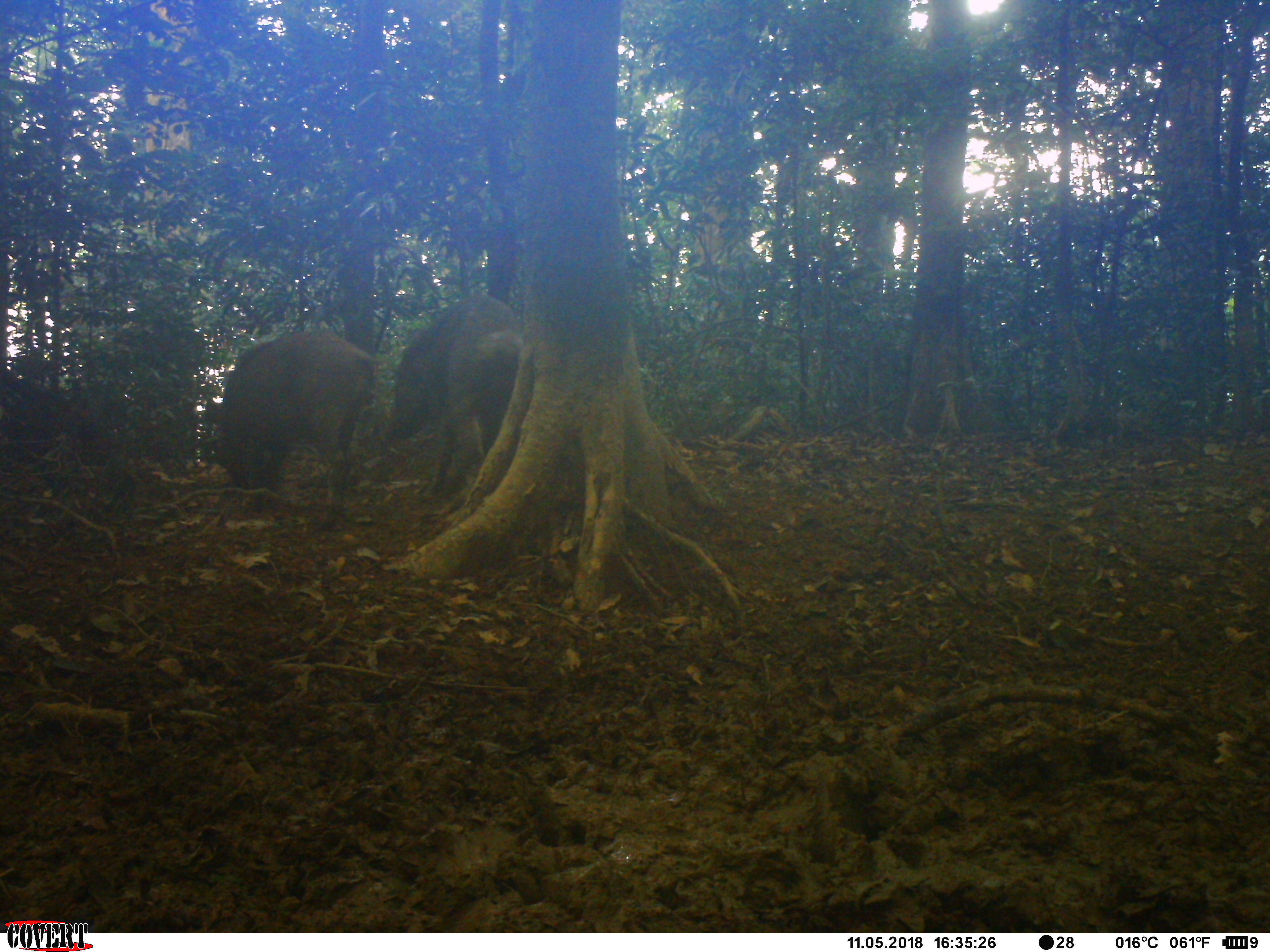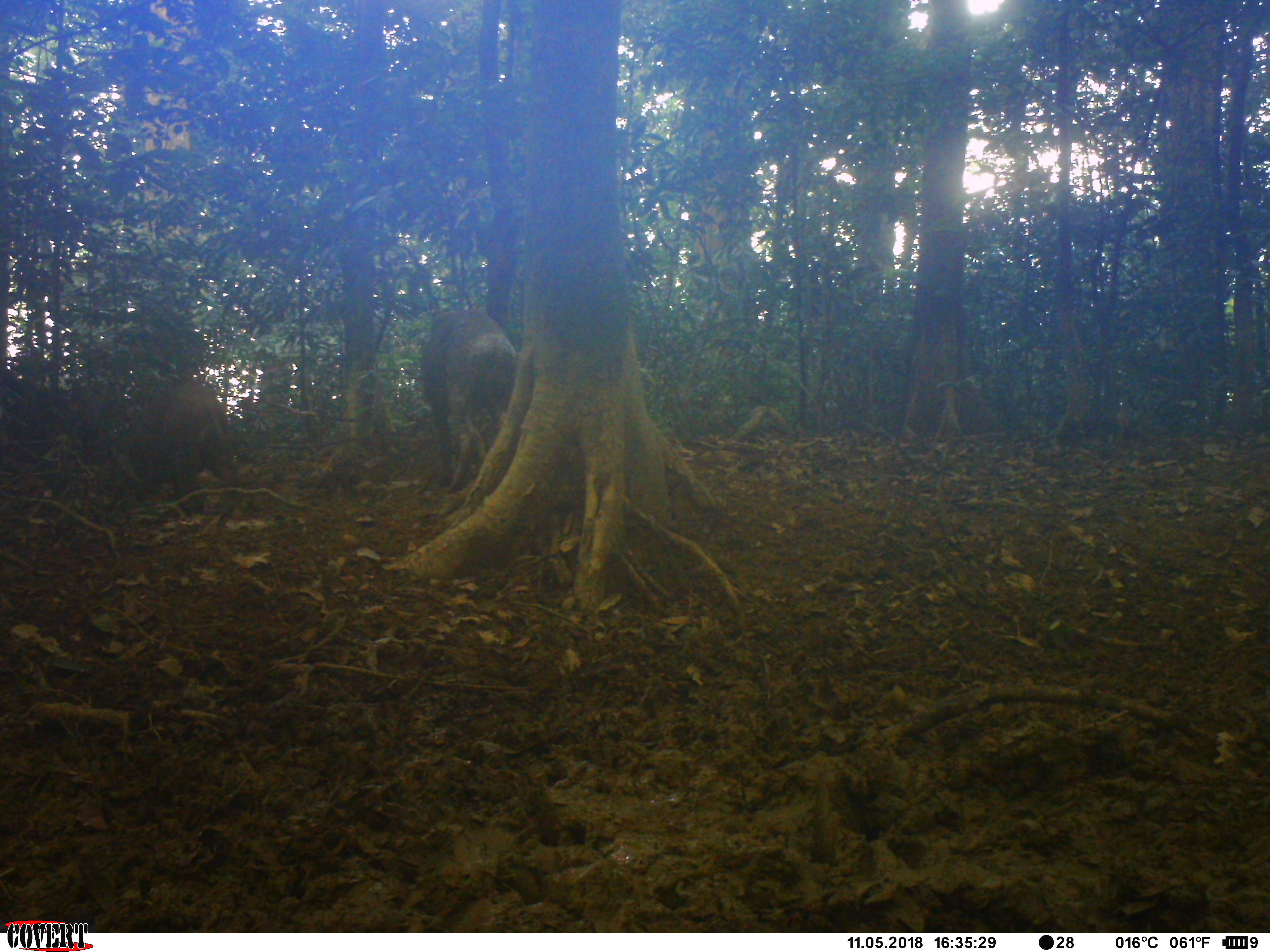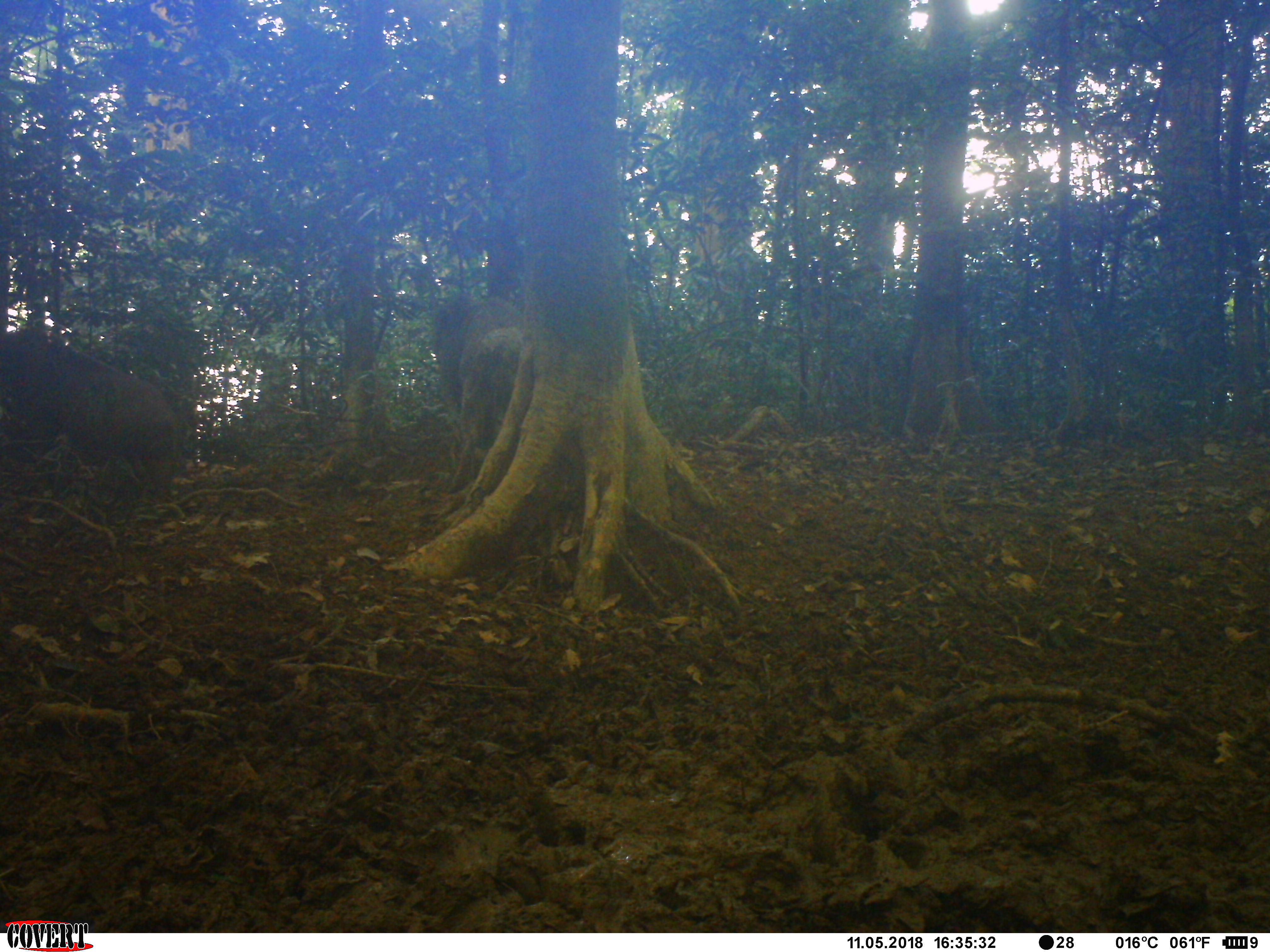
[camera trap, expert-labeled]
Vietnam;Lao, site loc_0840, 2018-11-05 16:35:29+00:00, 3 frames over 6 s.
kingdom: Animalia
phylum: Chordata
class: Mammalia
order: Artiodactyla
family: Suidae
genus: Sus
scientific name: Sus scrofa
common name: eurasian wild pig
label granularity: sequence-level